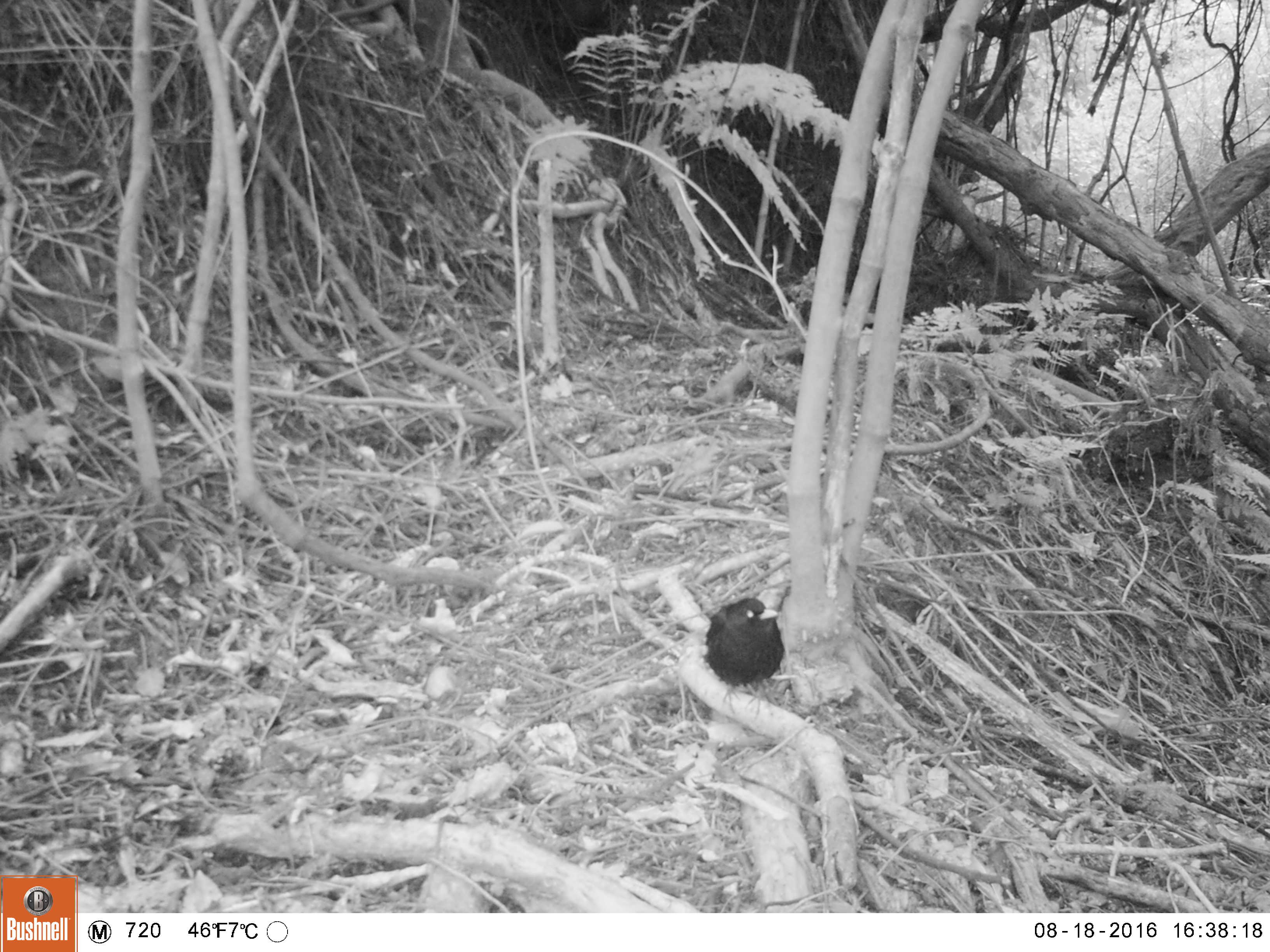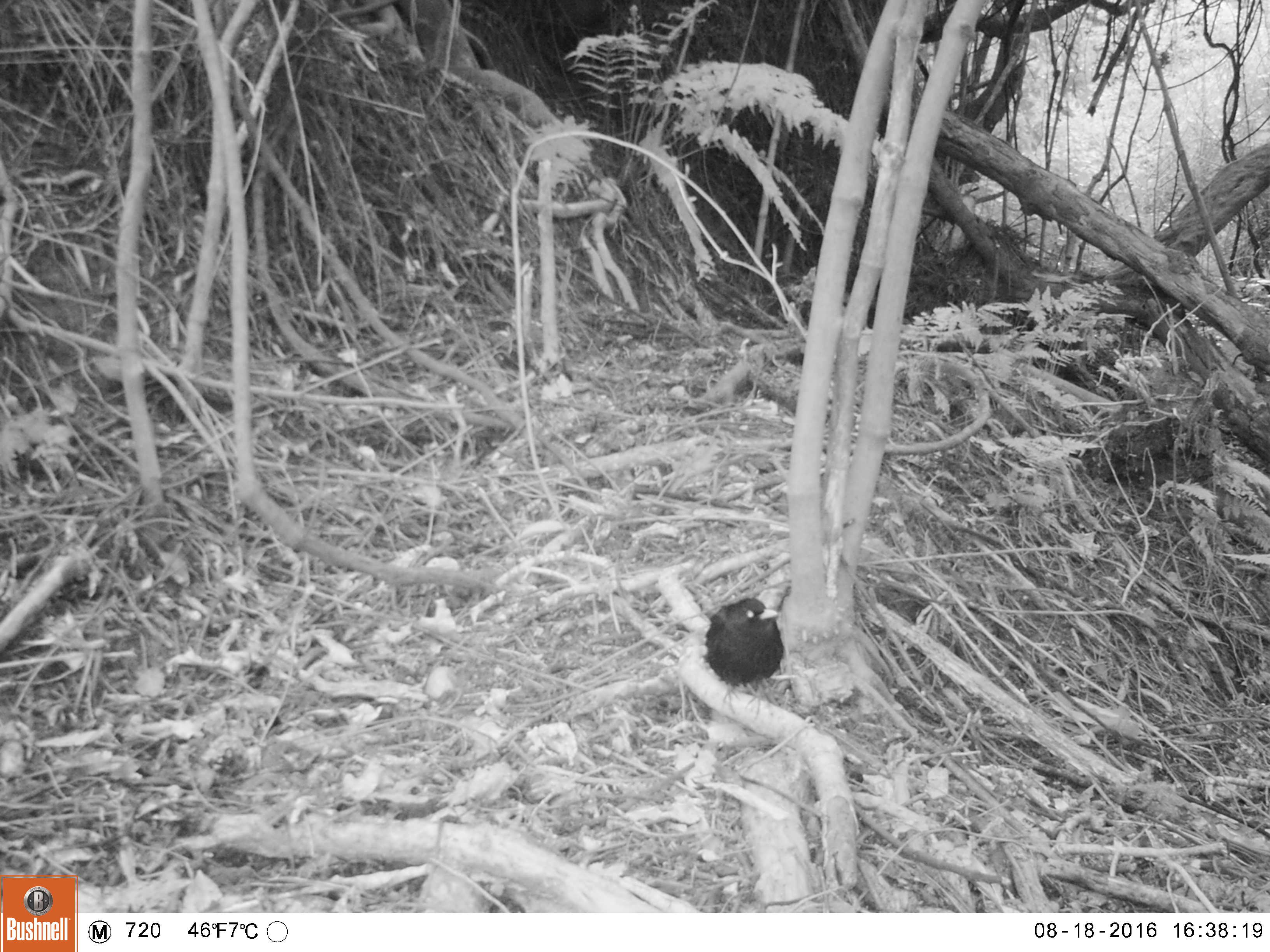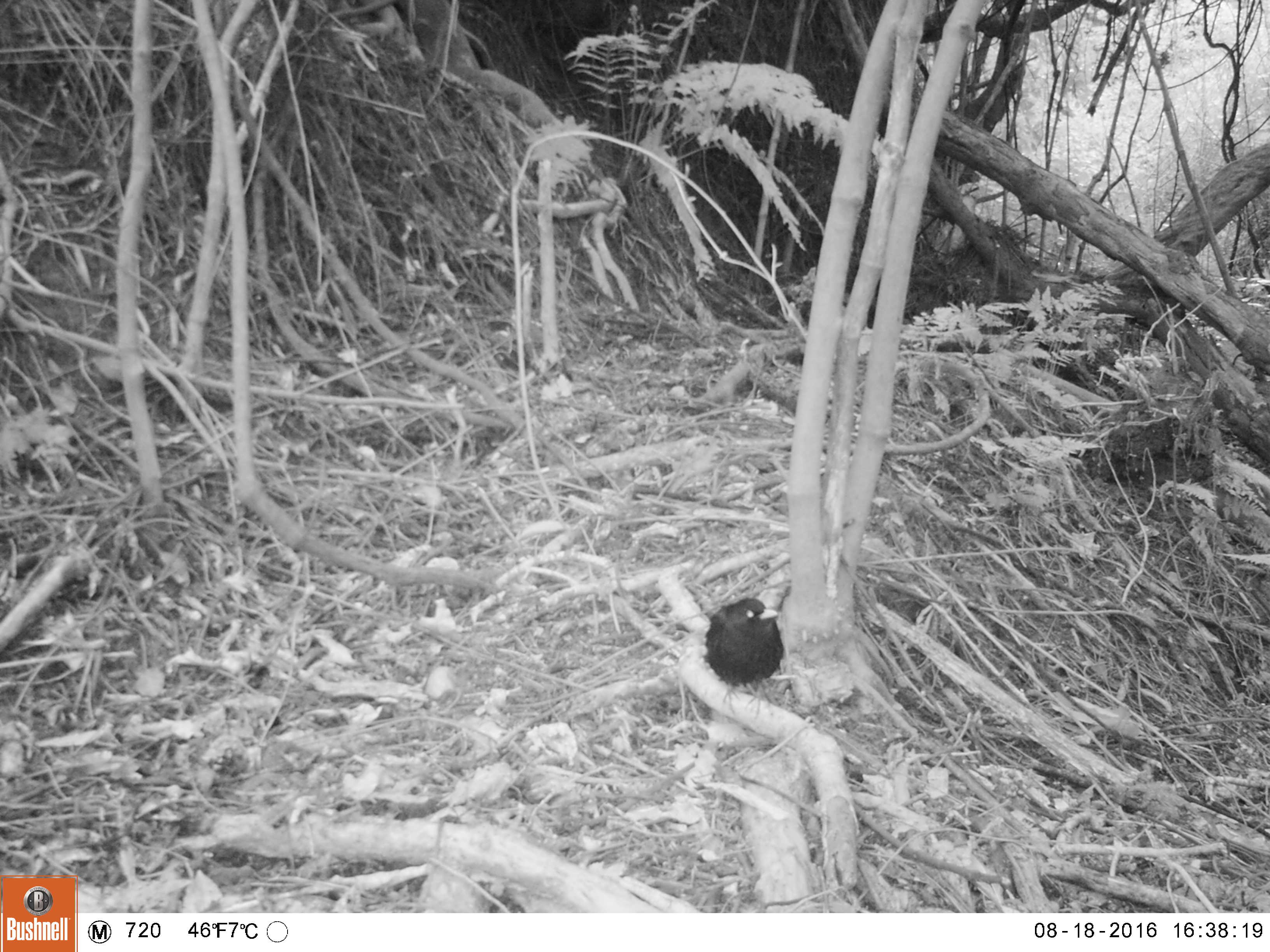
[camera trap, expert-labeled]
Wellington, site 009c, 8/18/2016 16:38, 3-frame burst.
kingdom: Animalia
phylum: Chordata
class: Aves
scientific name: Aves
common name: bird